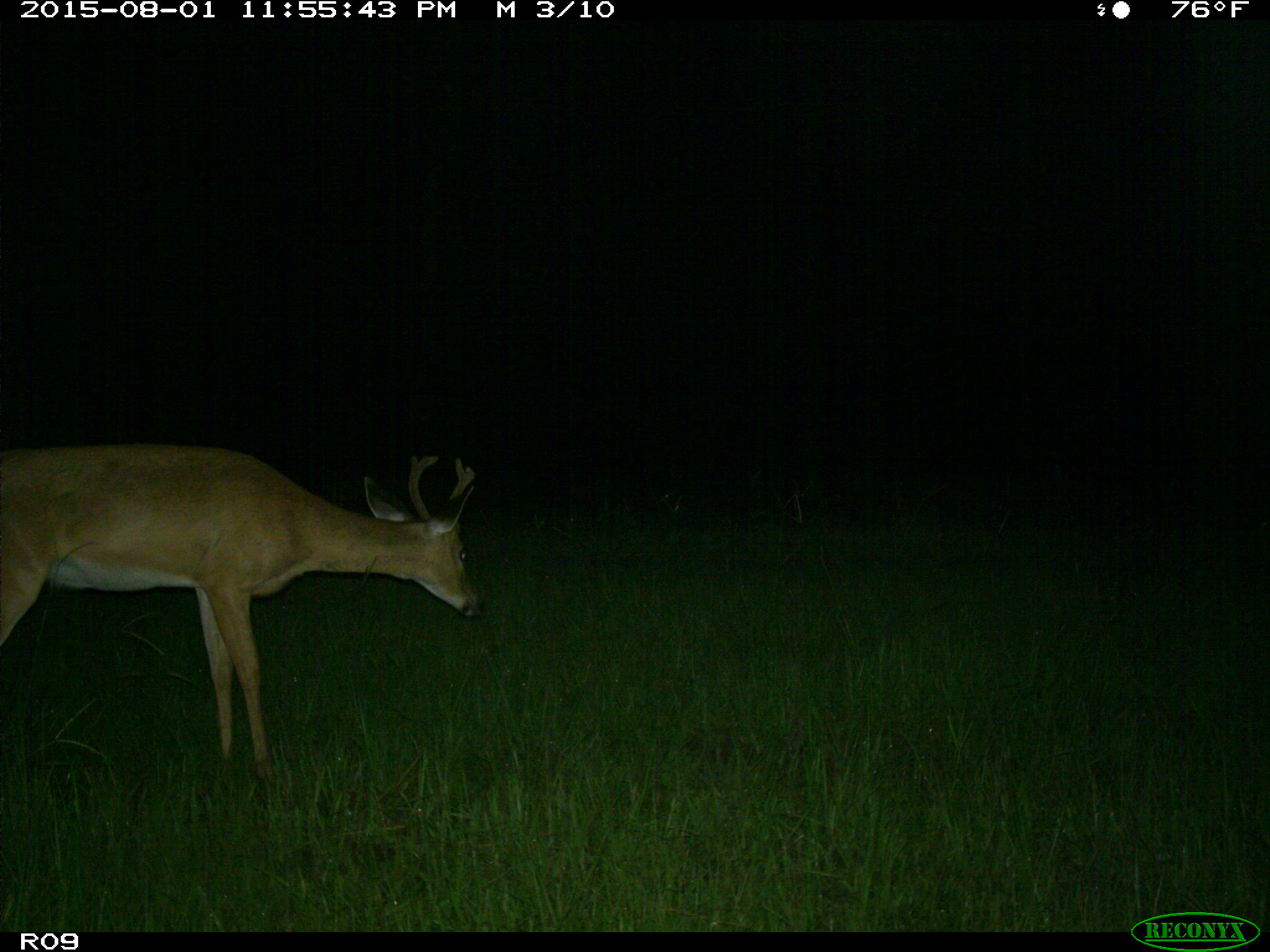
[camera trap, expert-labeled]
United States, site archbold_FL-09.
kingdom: Animalia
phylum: Chordata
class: Mammalia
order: Artiodactyla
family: Cervidae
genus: Odocoileus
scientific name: Odocoileus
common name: deer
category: unidentified deer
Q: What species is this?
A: Unidentified deer (deer) (Odocoileus).